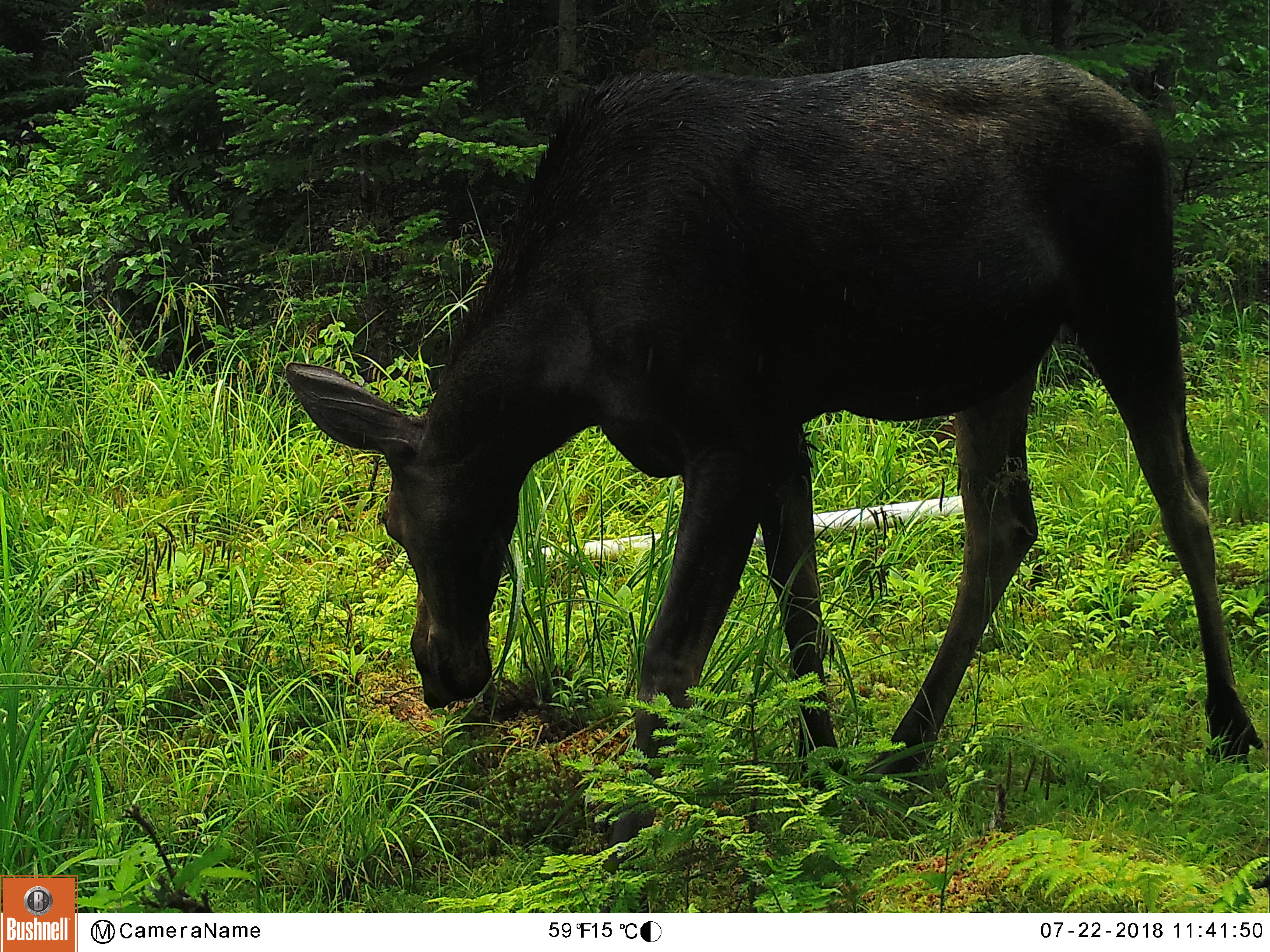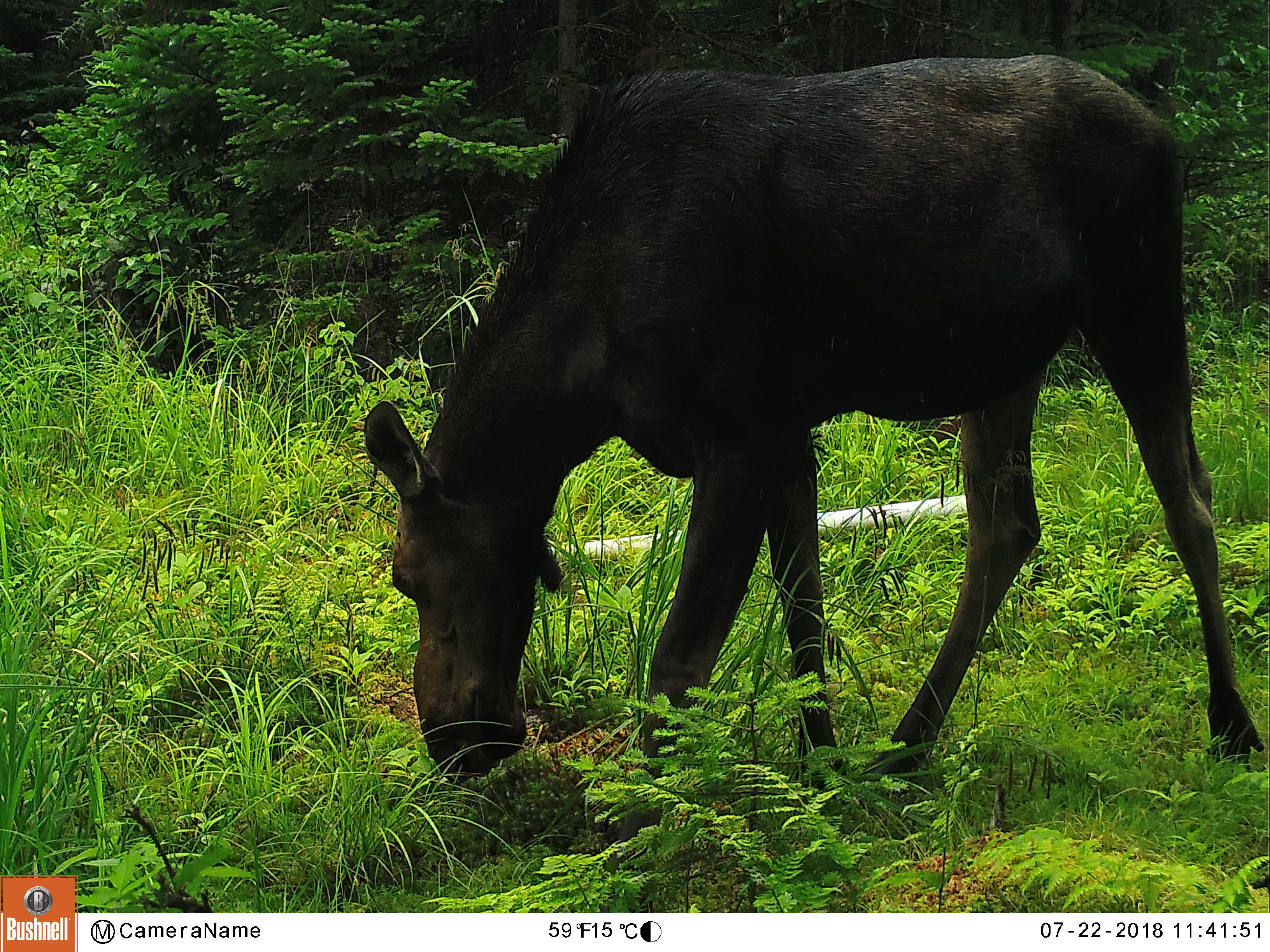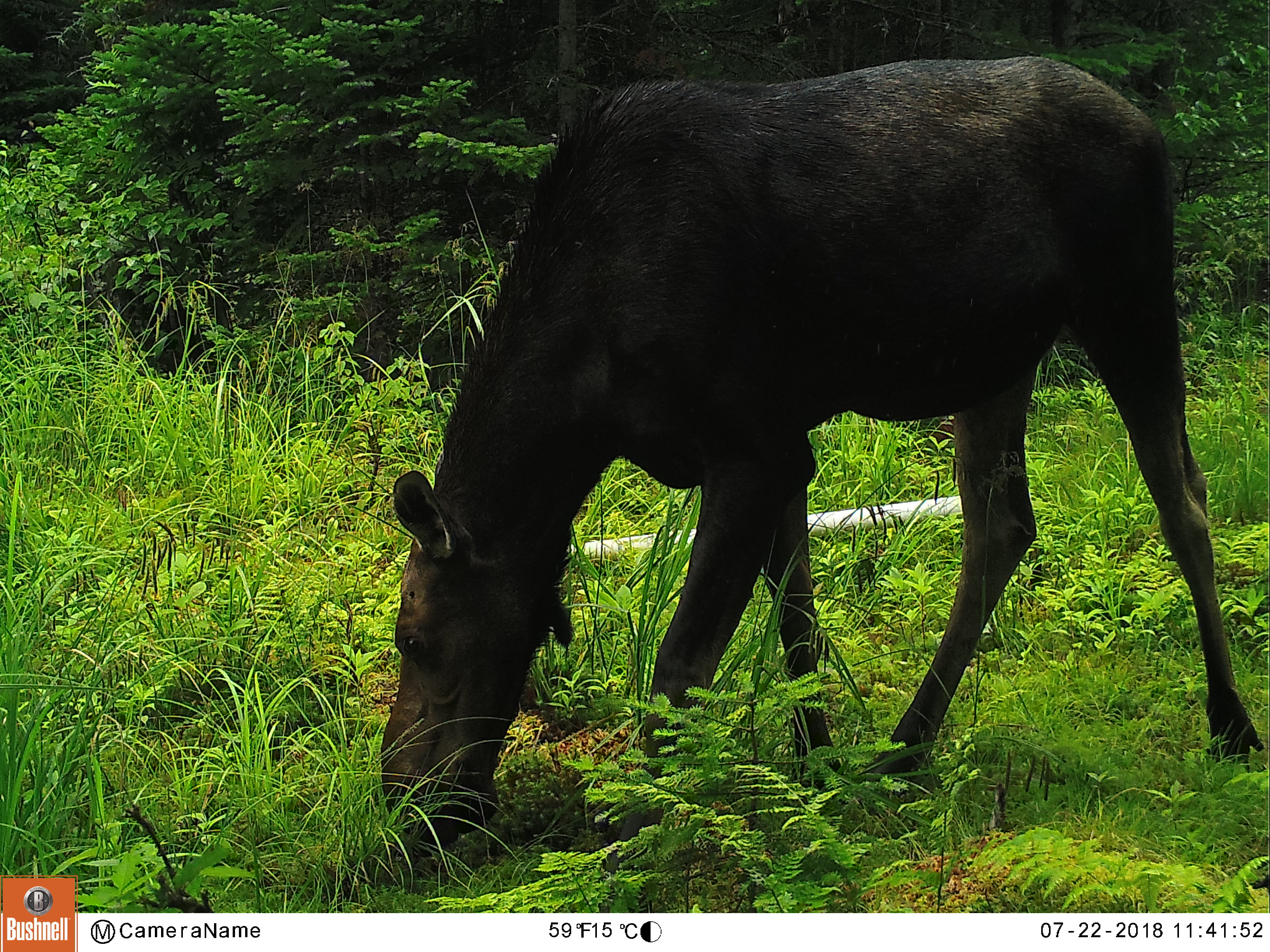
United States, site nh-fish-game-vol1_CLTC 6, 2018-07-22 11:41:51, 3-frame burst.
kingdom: Animalia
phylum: Chordata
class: Mammalia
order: Artiodactyla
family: Cervidae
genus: Alces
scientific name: Alces alces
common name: moose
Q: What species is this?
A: Moose (Alces alces).